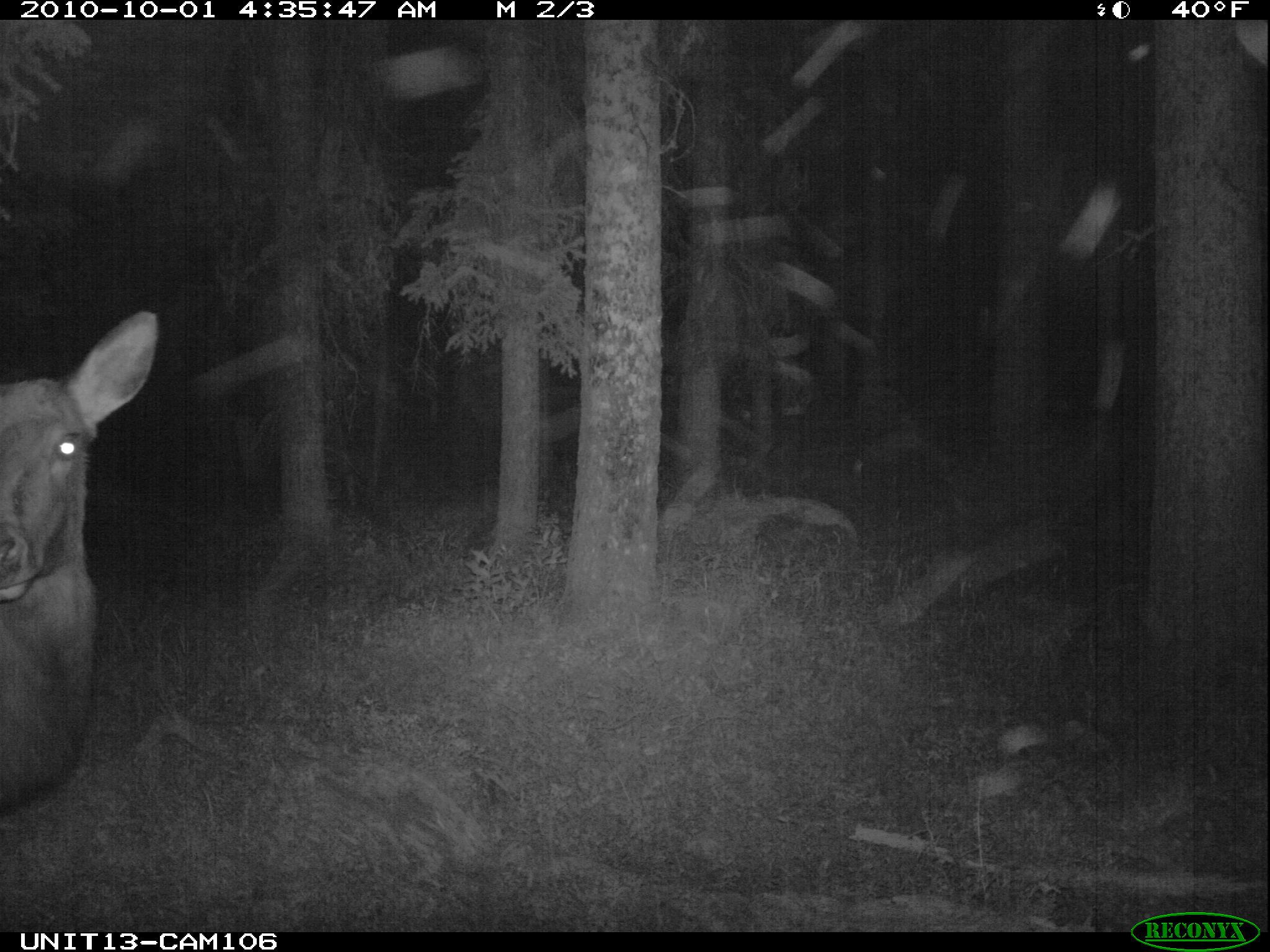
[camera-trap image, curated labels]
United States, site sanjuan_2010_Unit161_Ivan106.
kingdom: Animalia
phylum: Chordata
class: Mammalia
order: Artiodactyla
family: Cervidae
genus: Cervus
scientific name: Cervus elaphus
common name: red deer